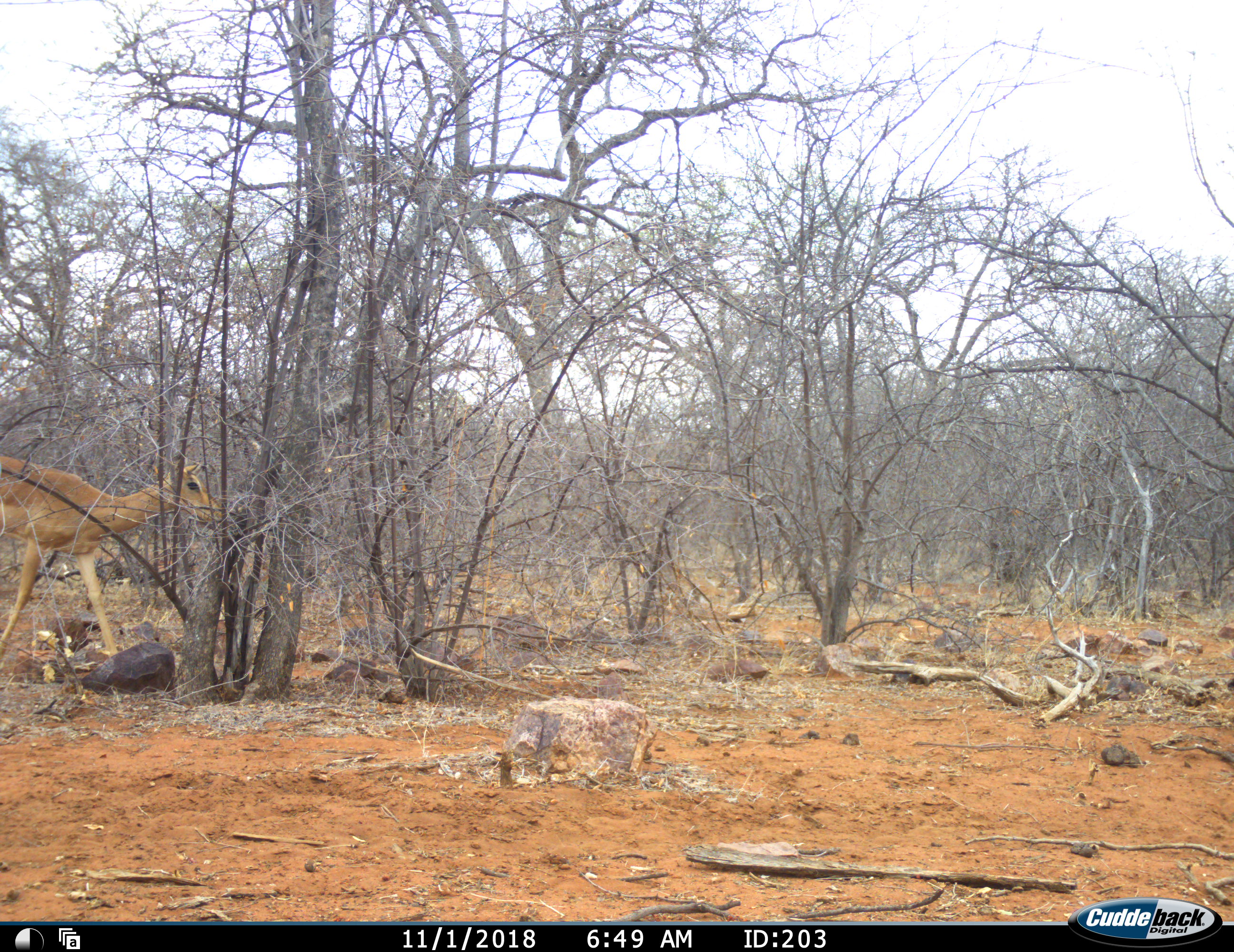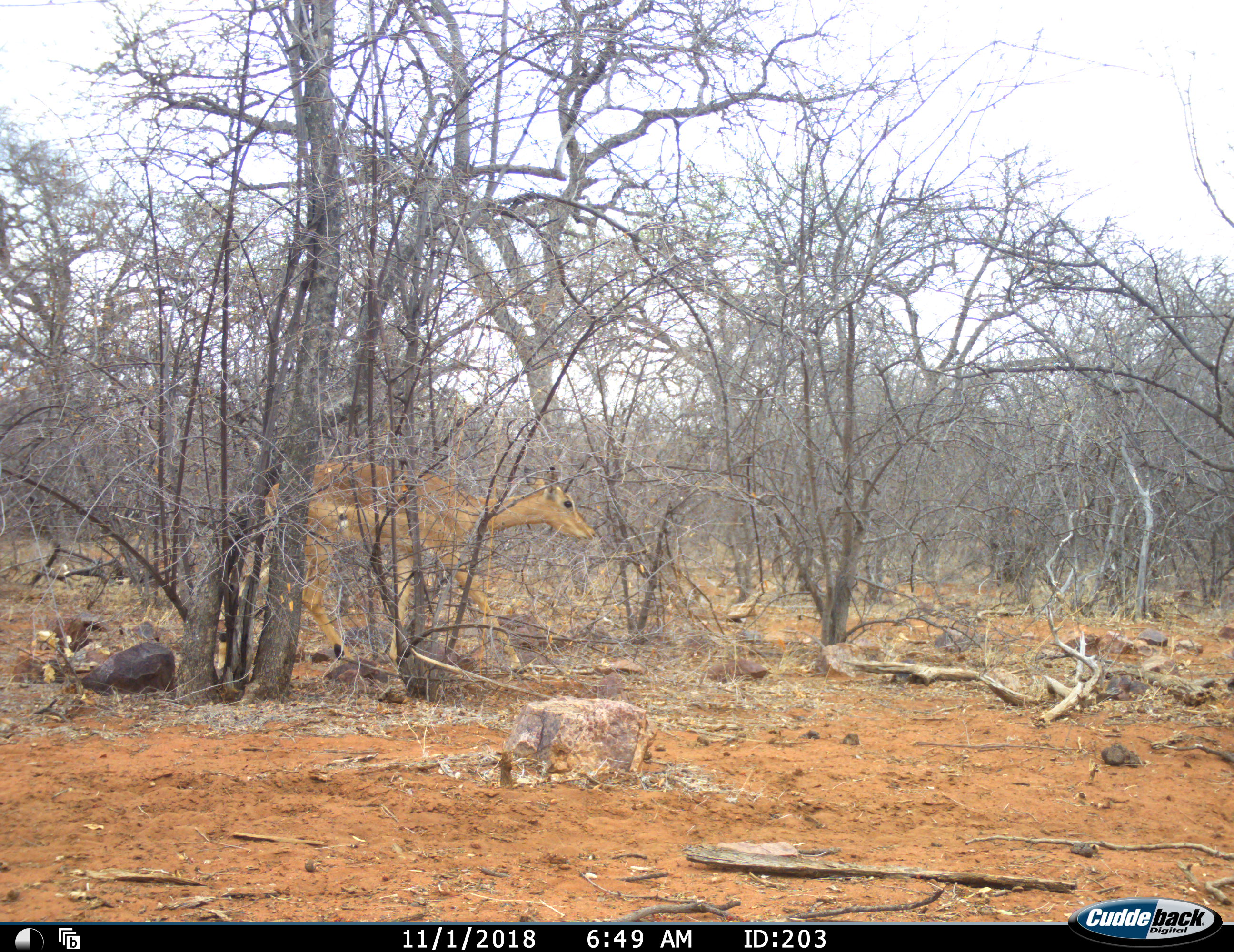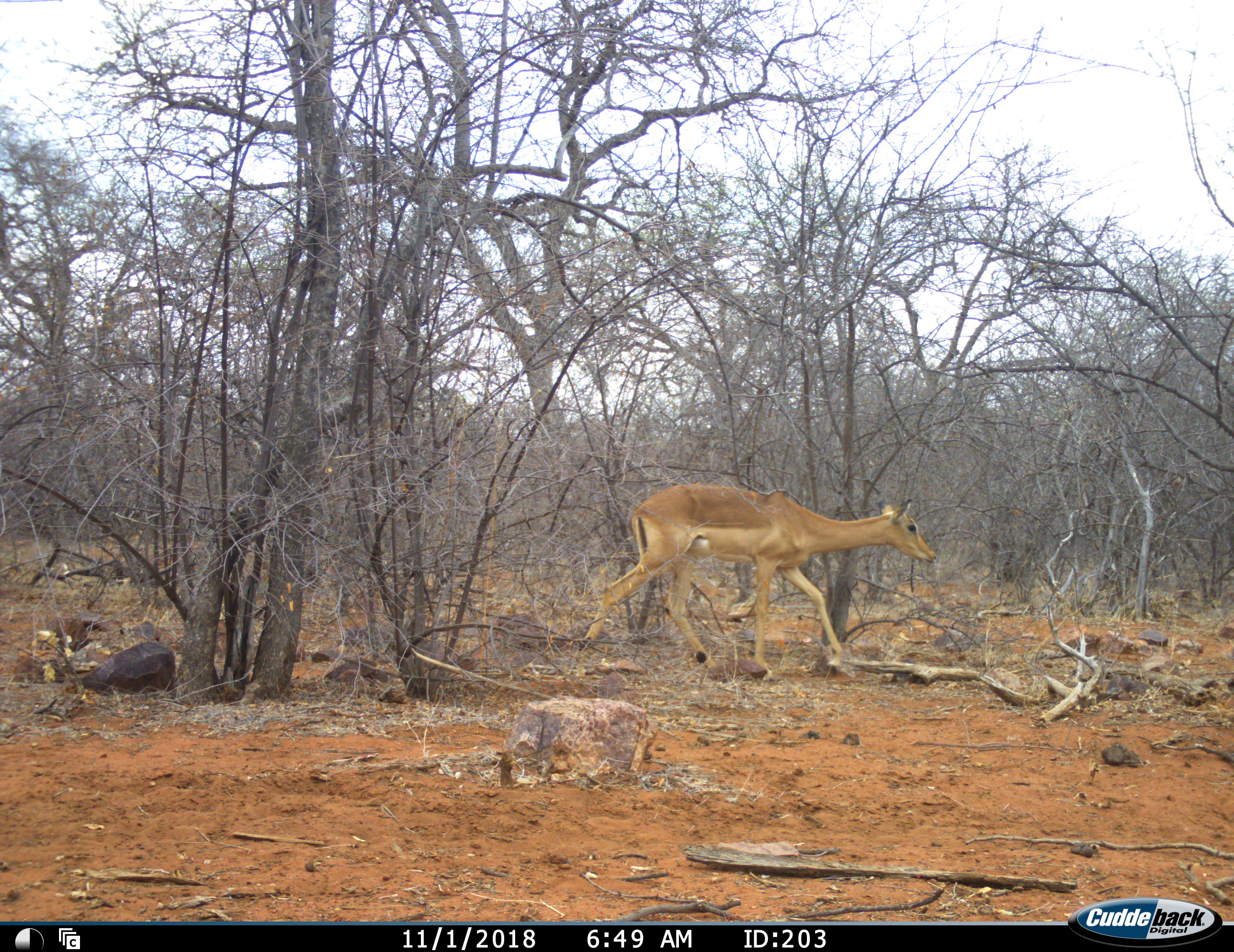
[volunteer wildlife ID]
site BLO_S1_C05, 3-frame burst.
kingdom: Animalia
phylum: Chordata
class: Mammalia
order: Artiodactyla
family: Bovidae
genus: Aepyceros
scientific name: Aepyceros melampus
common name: impala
Impala (Aepyceros melampus), count 1. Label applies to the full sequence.